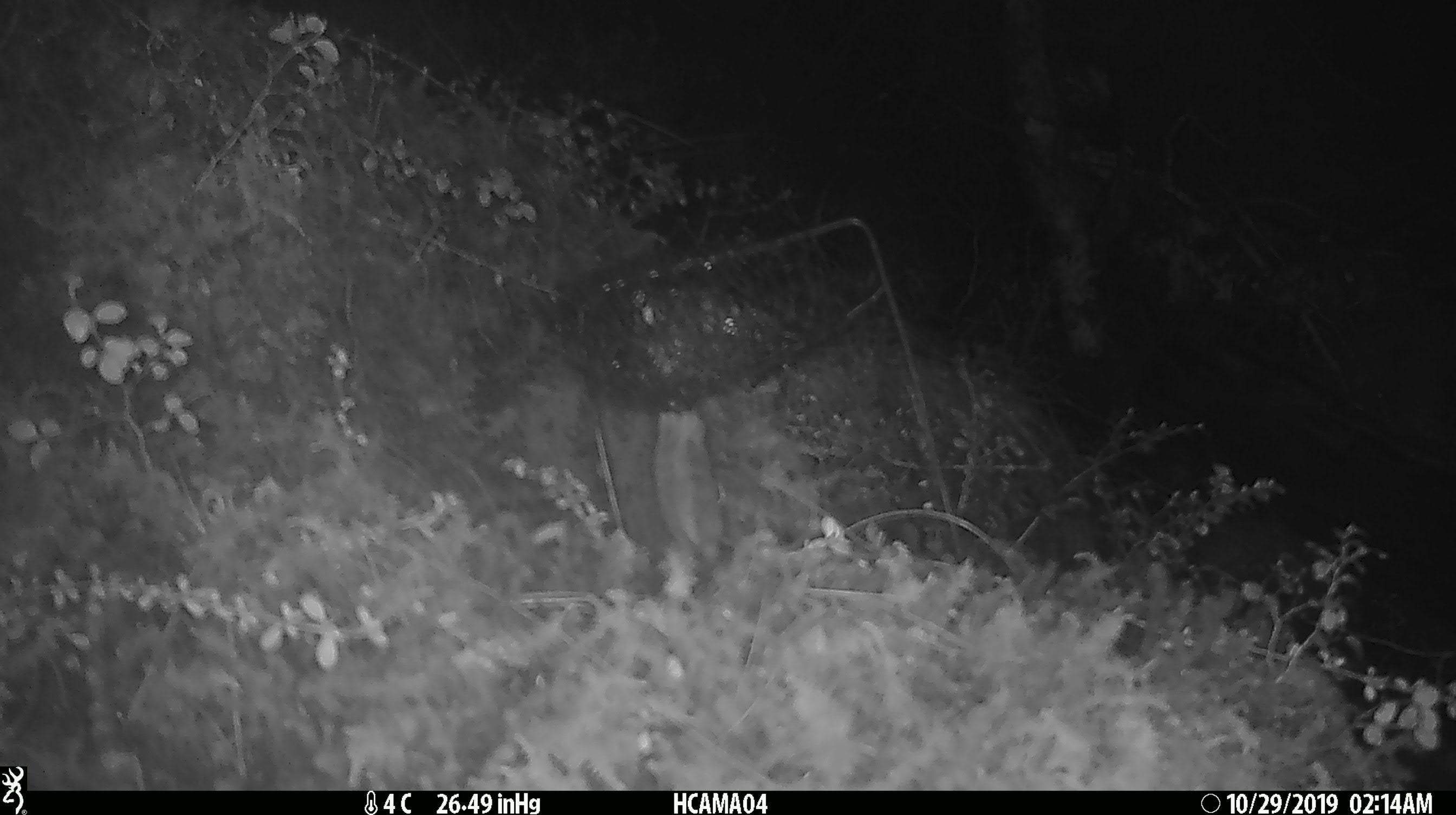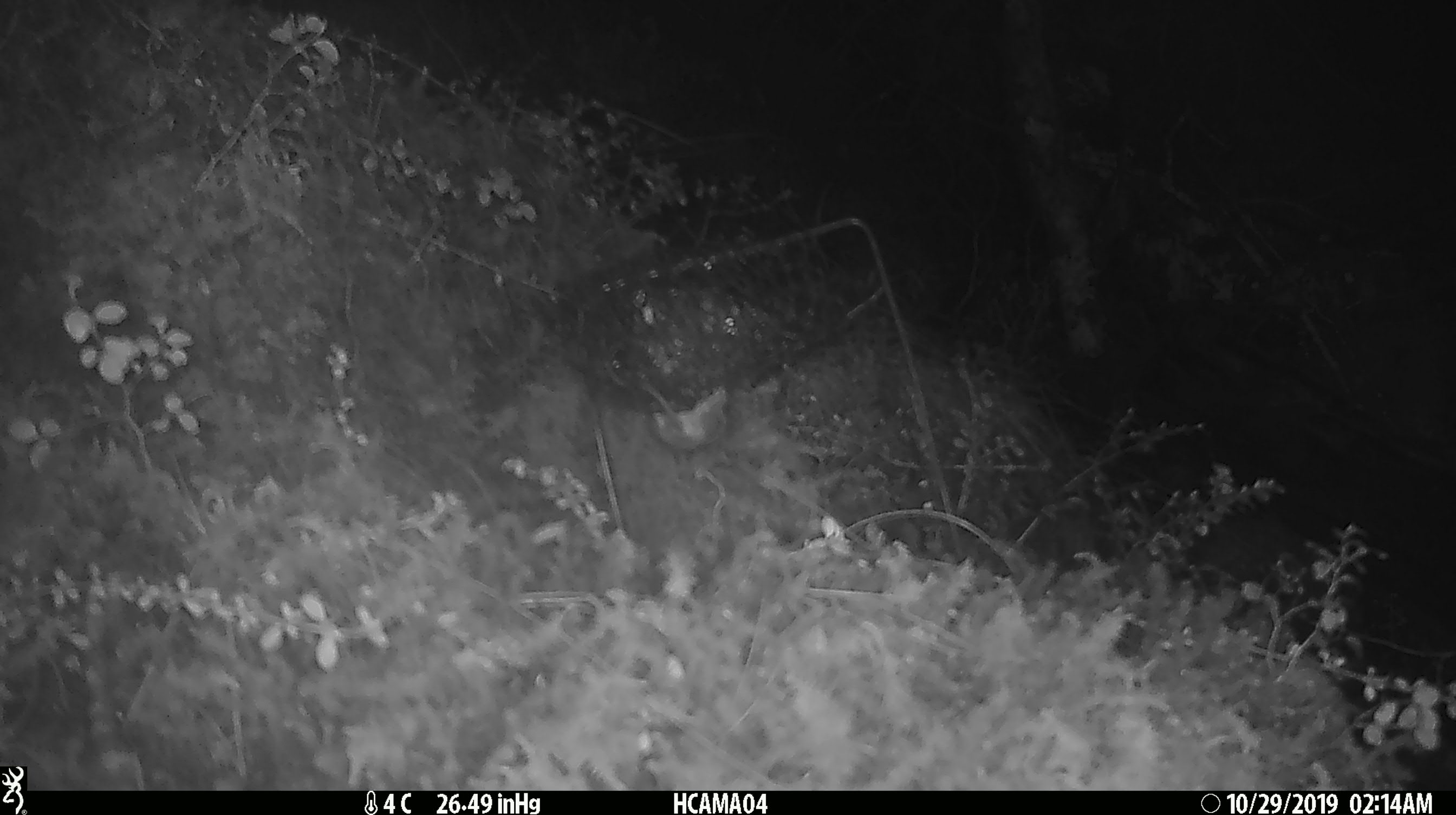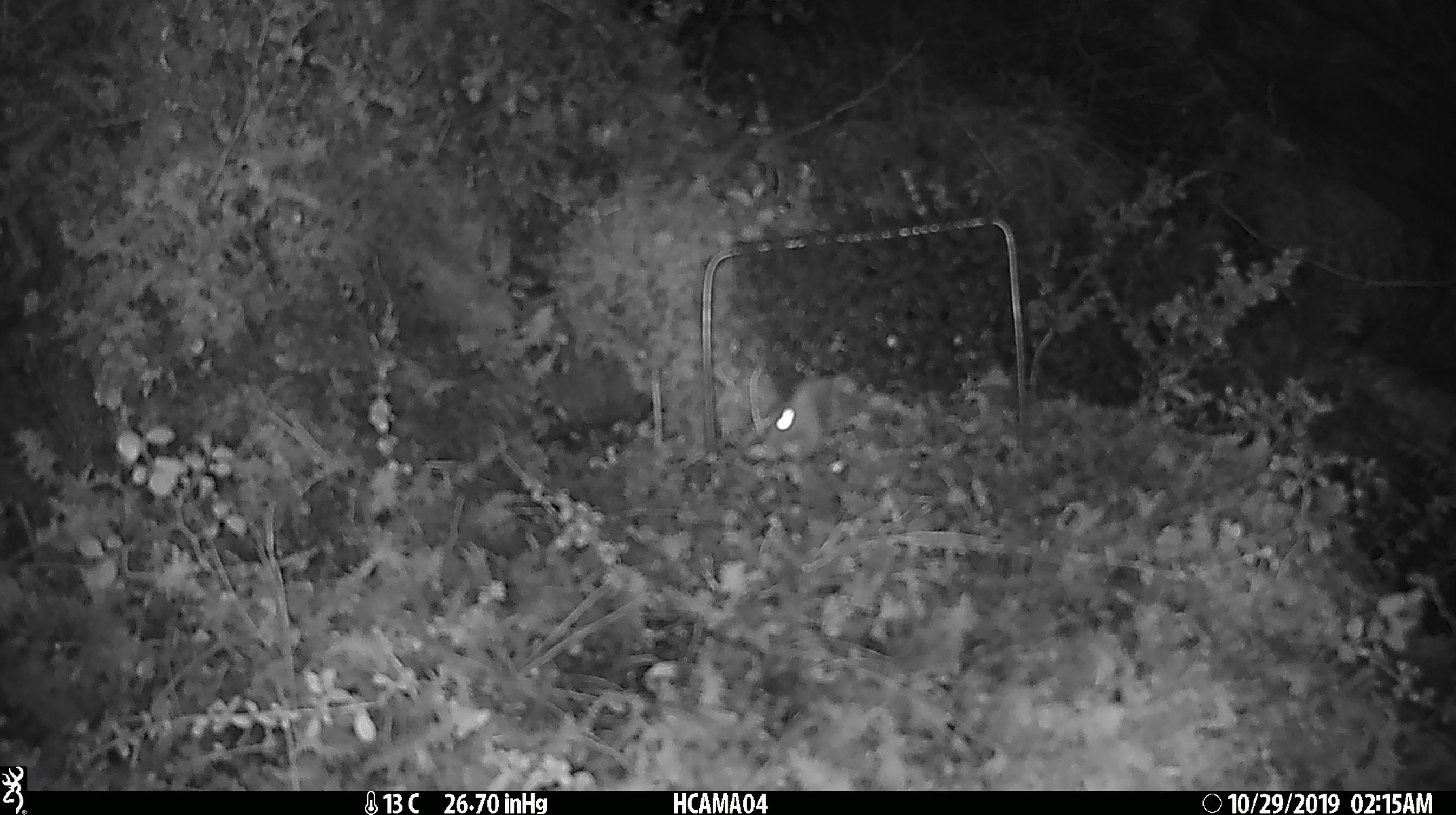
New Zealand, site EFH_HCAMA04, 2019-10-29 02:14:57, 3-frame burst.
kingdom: Animalia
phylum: Chordata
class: Mammalia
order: Rodentia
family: Muridae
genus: Mus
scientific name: Mus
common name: mouse